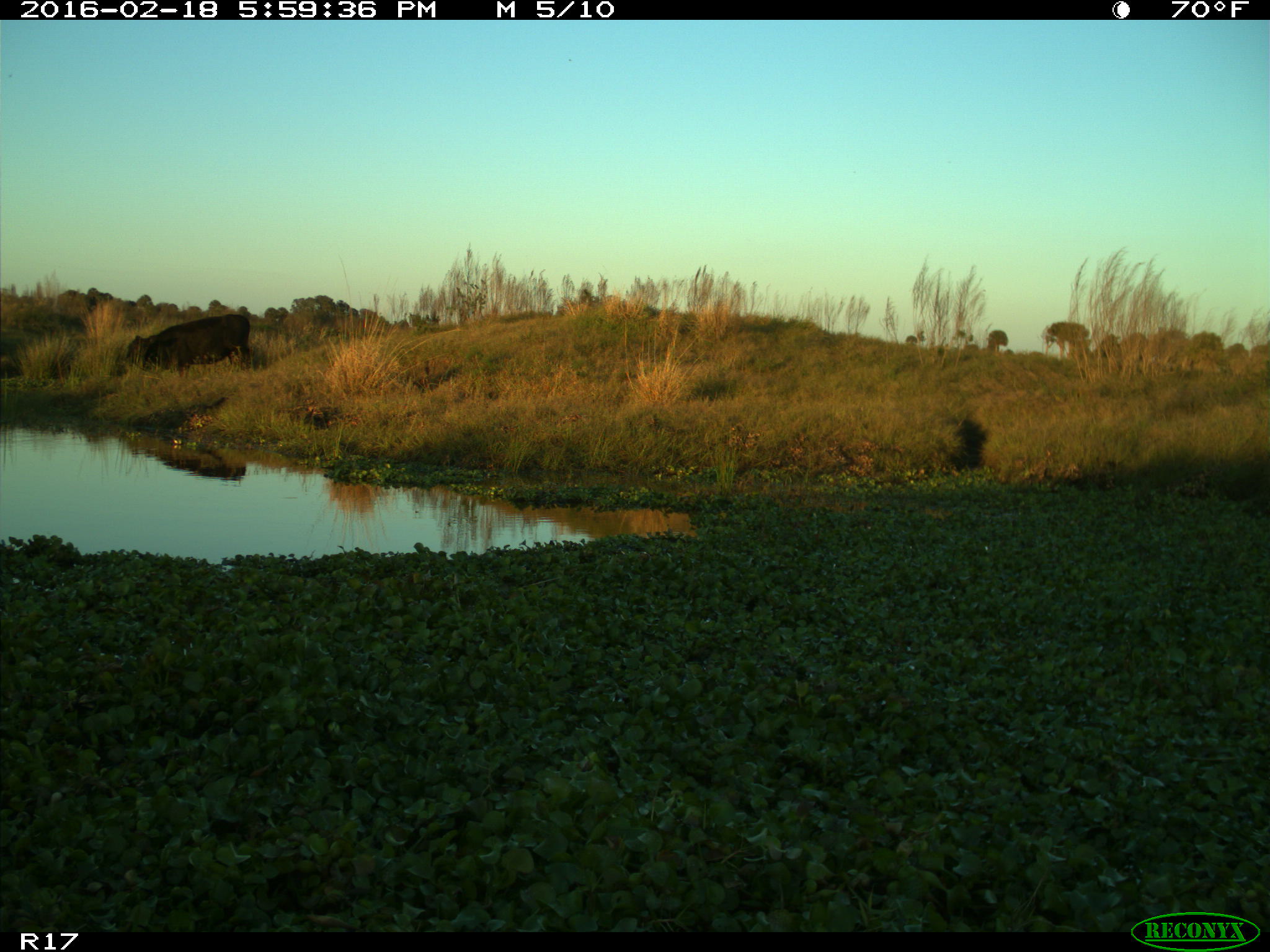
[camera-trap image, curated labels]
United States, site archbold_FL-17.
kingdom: Animalia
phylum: Chordata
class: Mammalia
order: Artiodactyla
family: Bovidae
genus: Bos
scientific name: Bos taurus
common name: domestic cow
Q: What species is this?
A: Bos taurus (domestic cow).